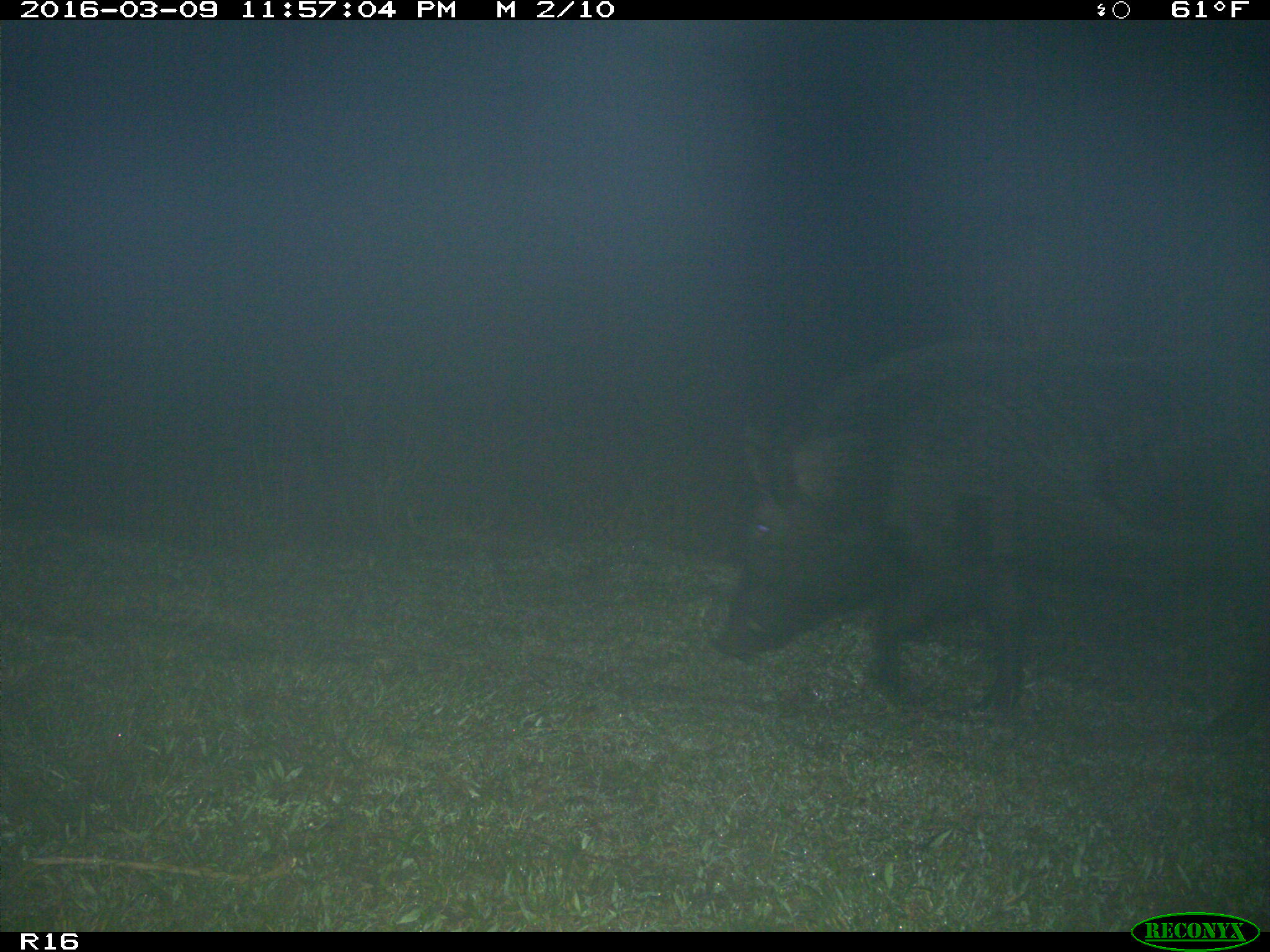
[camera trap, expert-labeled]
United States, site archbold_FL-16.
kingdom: Animalia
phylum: Chordata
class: Mammalia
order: Artiodactyla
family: Suidae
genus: Sus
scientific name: Sus scrofa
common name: wild boar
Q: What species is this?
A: Sus scrofa (wild boar).